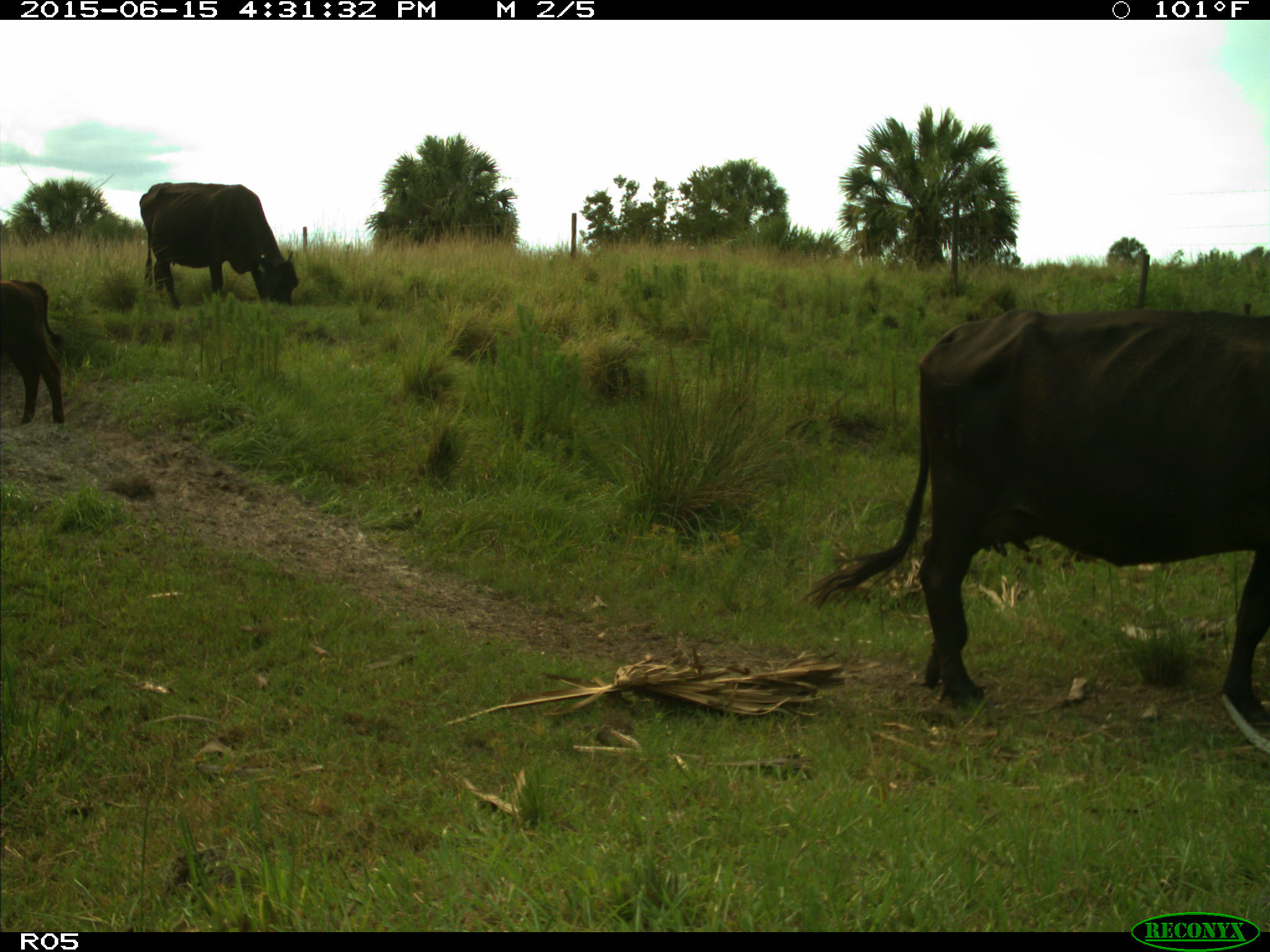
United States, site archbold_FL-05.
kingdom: Animalia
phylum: Chordata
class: Mammalia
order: Artiodactyla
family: Bovidae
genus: Bos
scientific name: Bos taurus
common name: domestic cow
Bos taurus (domestic cow).